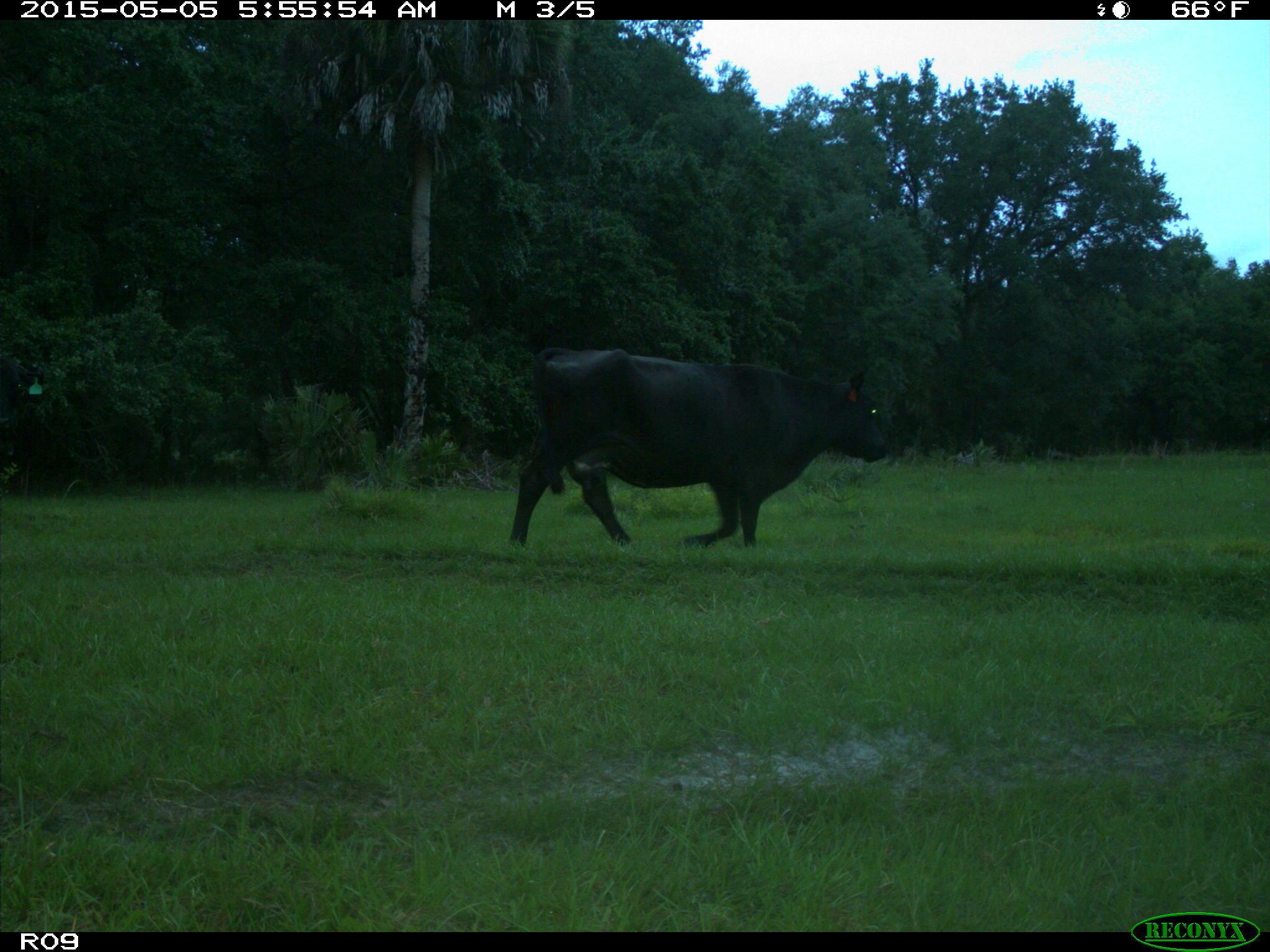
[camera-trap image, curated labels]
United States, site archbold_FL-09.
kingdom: Animalia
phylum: Chordata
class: Mammalia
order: Artiodactyla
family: Bovidae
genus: Bos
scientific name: Bos taurus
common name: domestic cow